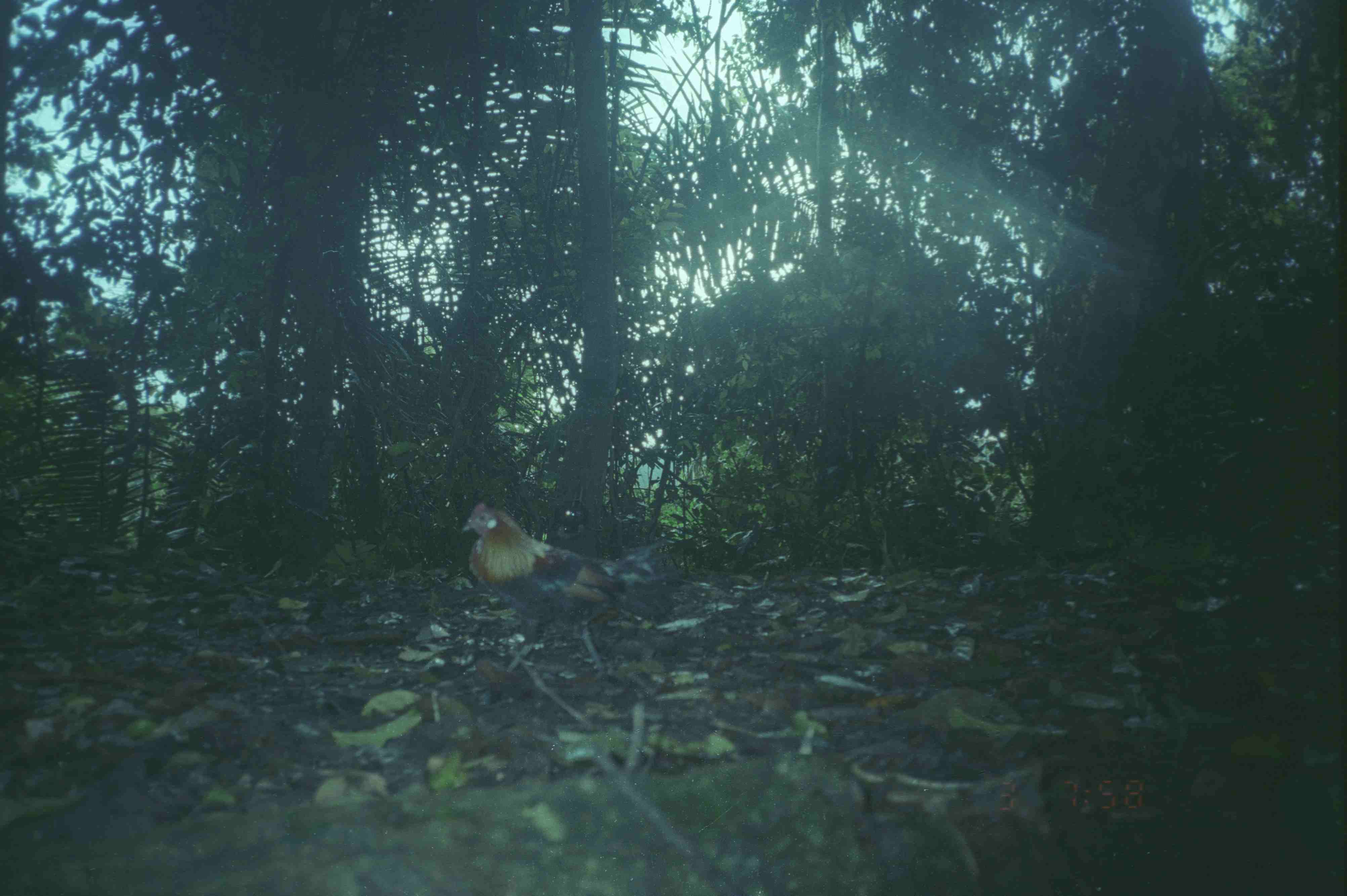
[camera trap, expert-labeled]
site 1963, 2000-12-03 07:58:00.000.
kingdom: Animalia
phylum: Chordata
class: Aves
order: Galliformes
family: Phasianidae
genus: Gallus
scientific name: Gallus gallus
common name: red junglefowl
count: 1